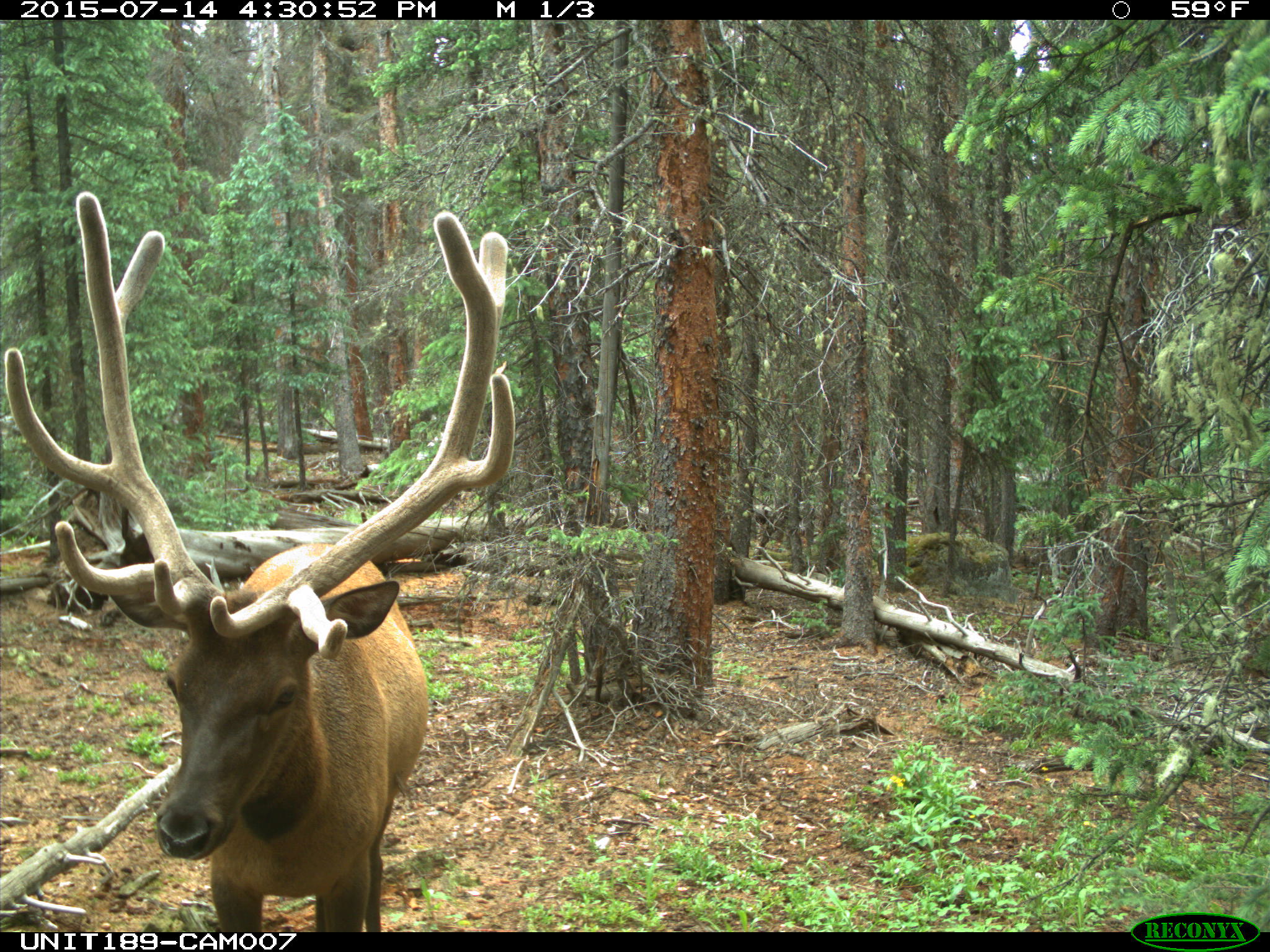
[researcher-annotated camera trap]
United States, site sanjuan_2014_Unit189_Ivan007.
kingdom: Animalia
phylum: Chordata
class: Mammalia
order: Artiodactyla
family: Cervidae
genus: Cervus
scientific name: Cervus elaphus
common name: red deer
Cervus elaphus (red deer).